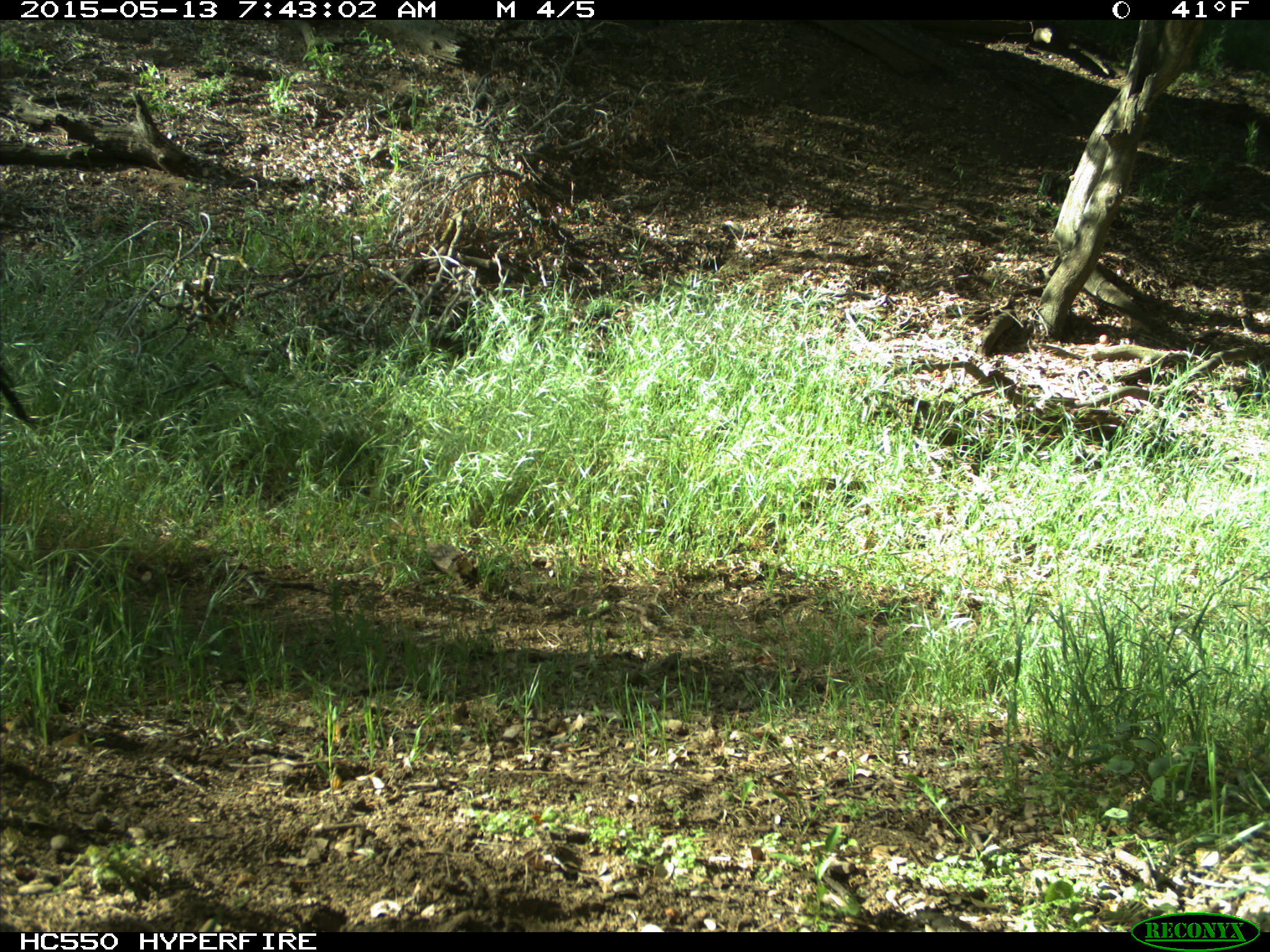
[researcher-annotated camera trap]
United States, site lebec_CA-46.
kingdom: Animalia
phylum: Chordata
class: Mammalia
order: Artiodactyla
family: Bovidae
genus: Bos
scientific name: Bos taurus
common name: domestic cow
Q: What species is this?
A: Bos taurus (domestic cow).